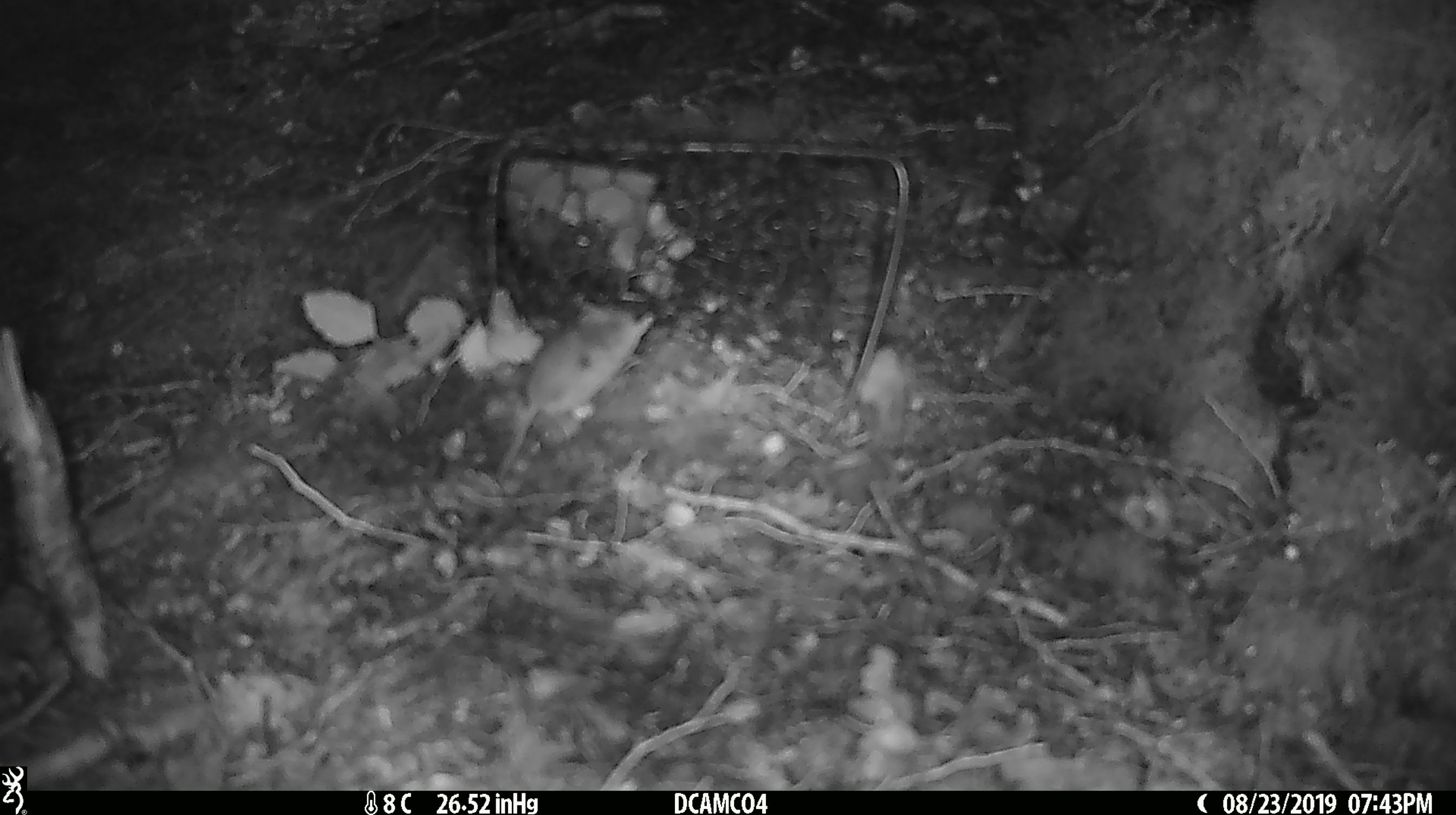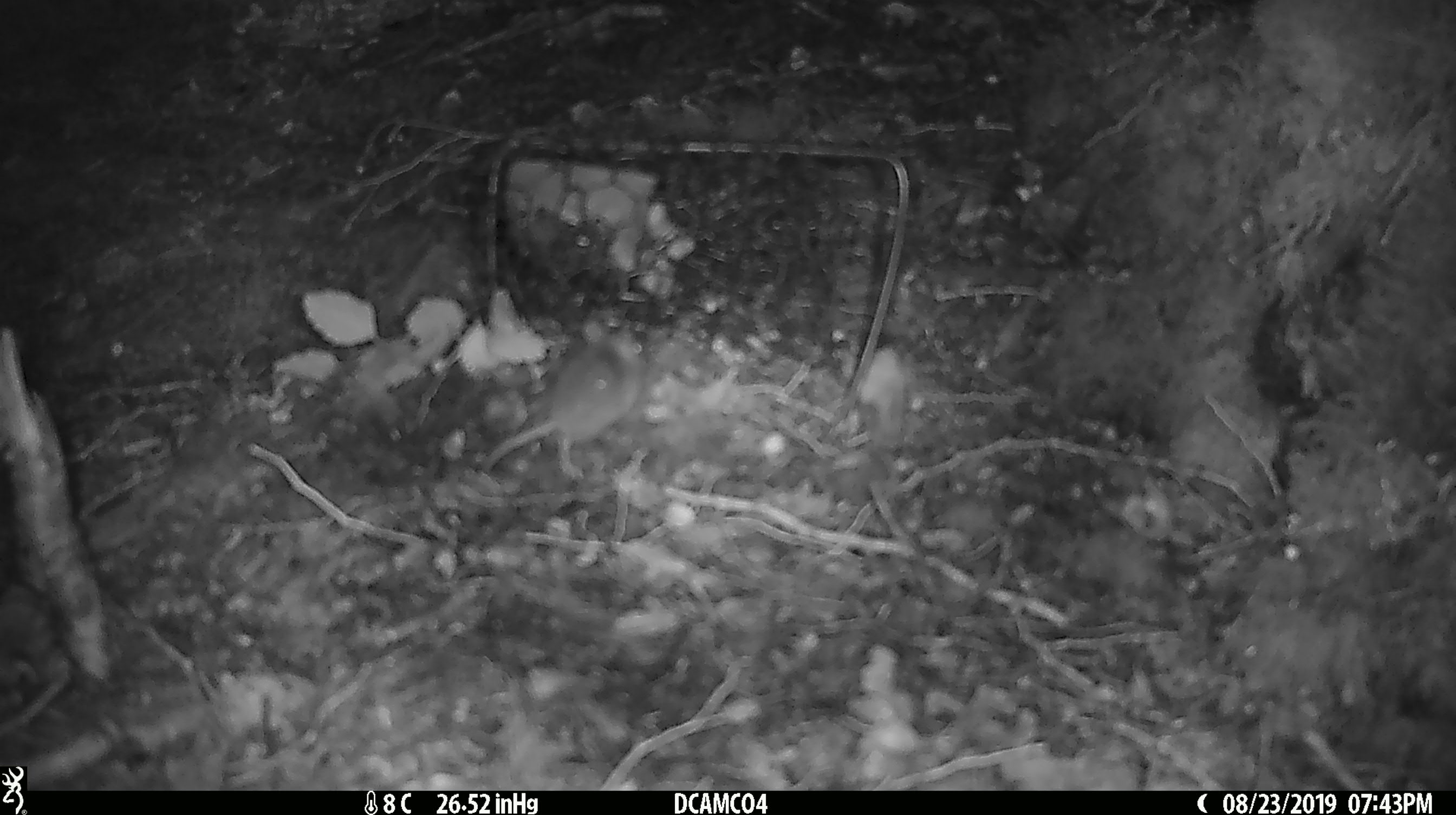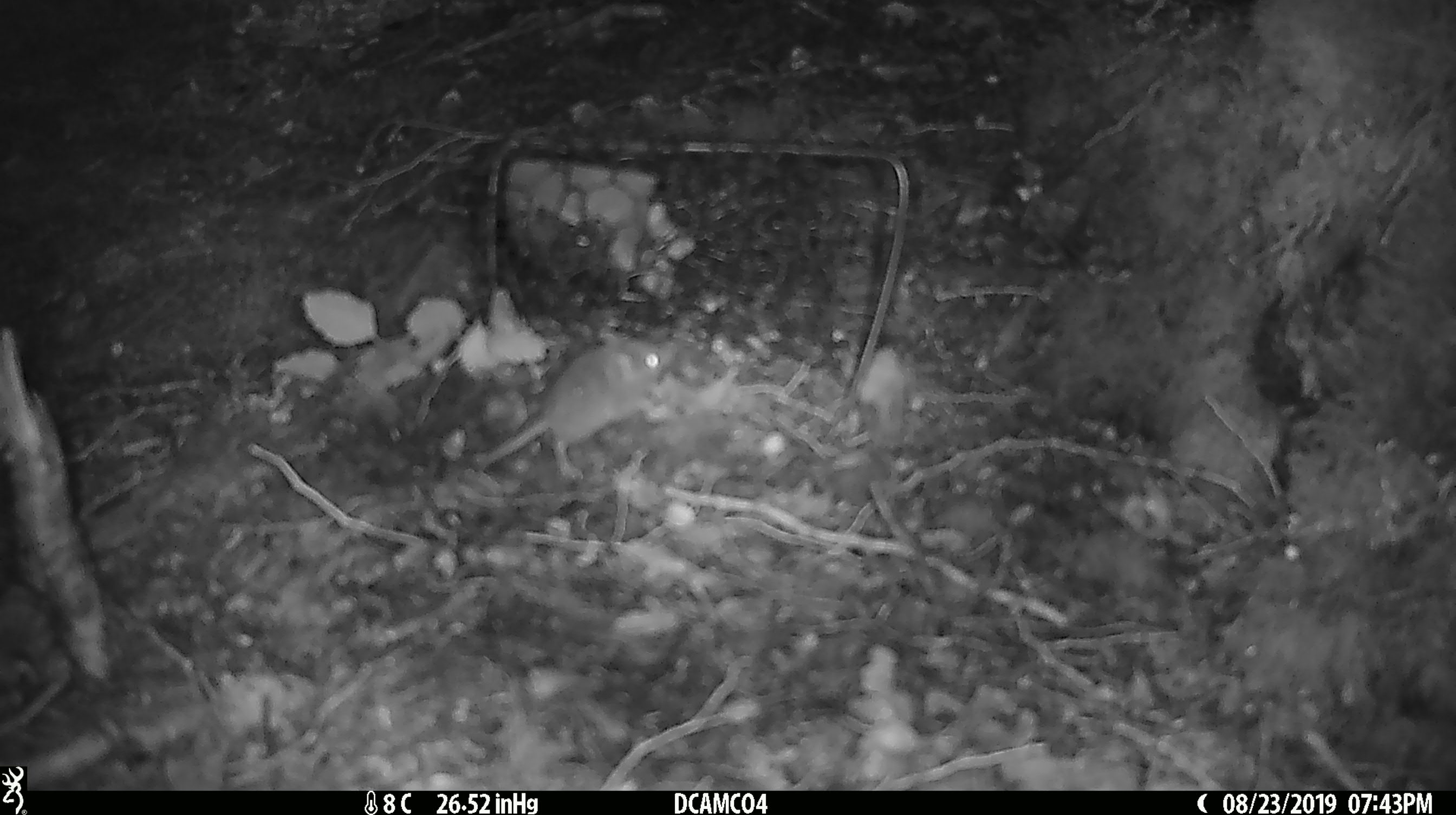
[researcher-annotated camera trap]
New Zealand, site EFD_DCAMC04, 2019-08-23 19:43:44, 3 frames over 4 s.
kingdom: Animalia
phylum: Chordata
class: Mammalia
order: Rodentia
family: Muridae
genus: Mus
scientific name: Mus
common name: mouse